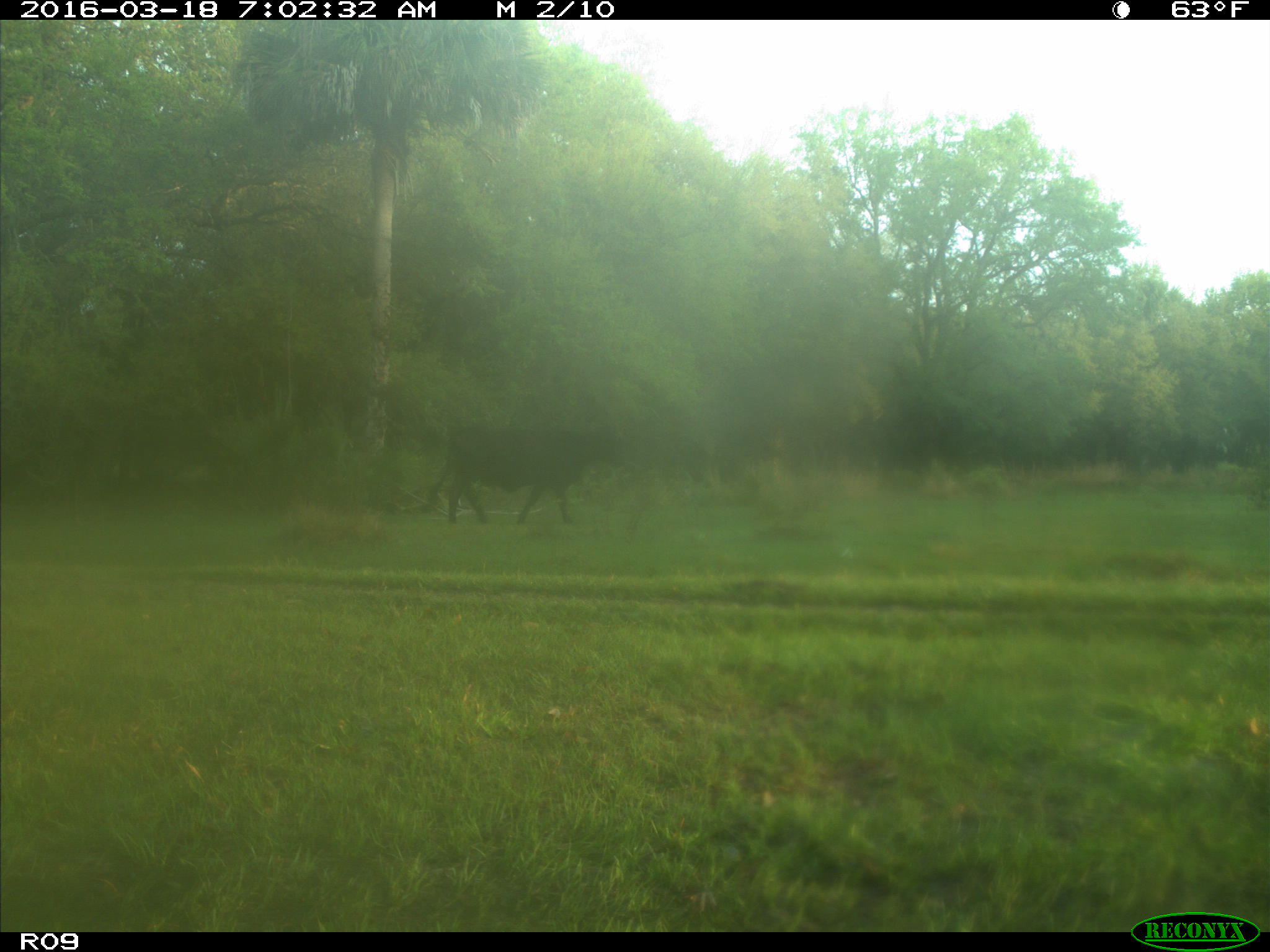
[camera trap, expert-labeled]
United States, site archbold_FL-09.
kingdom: Animalia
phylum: Chordata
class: Mammalia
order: Artiodactyla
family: Bovidae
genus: Bos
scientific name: Bos taurus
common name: domestic cow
Bos taurus (domestic cow).